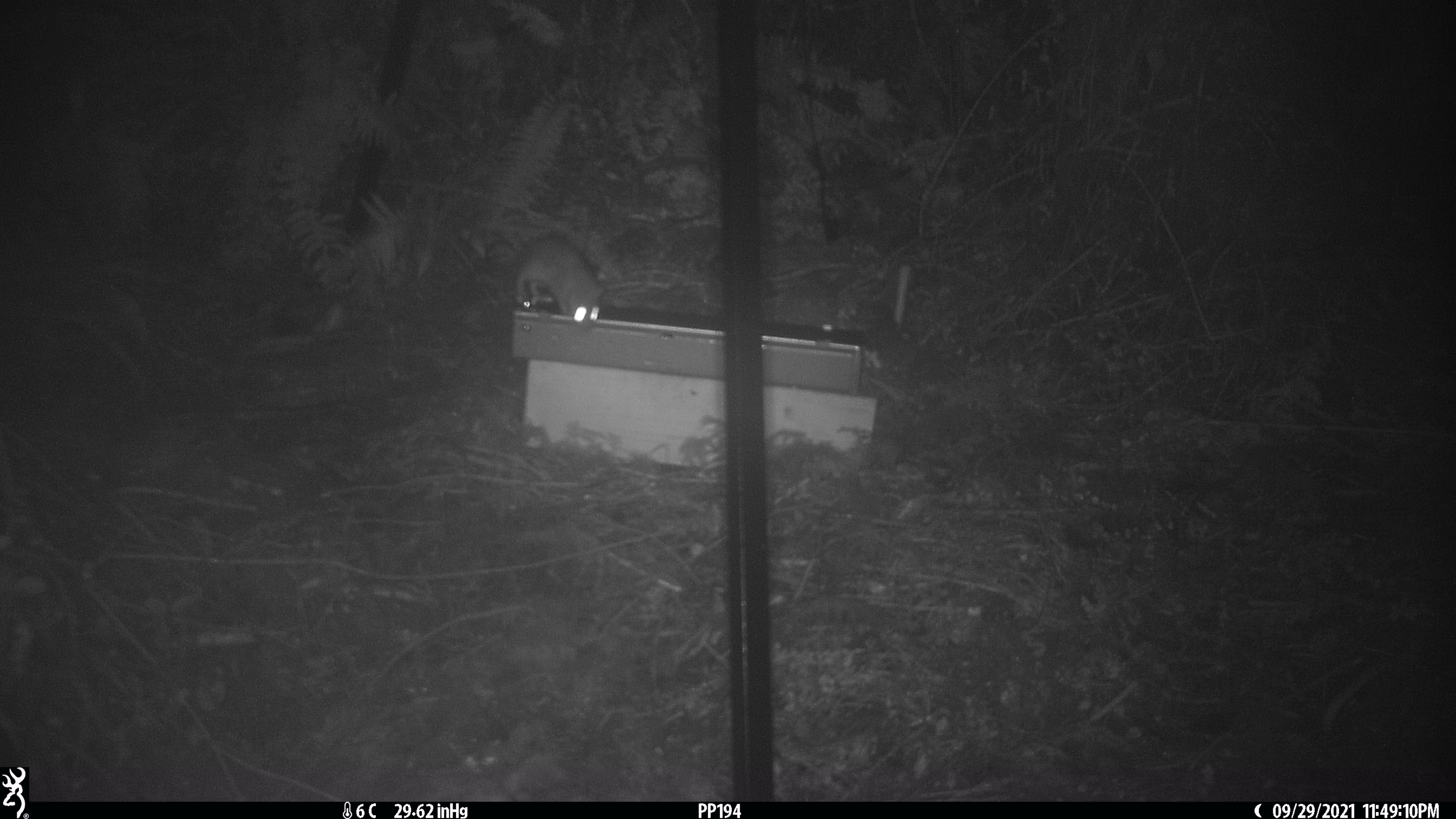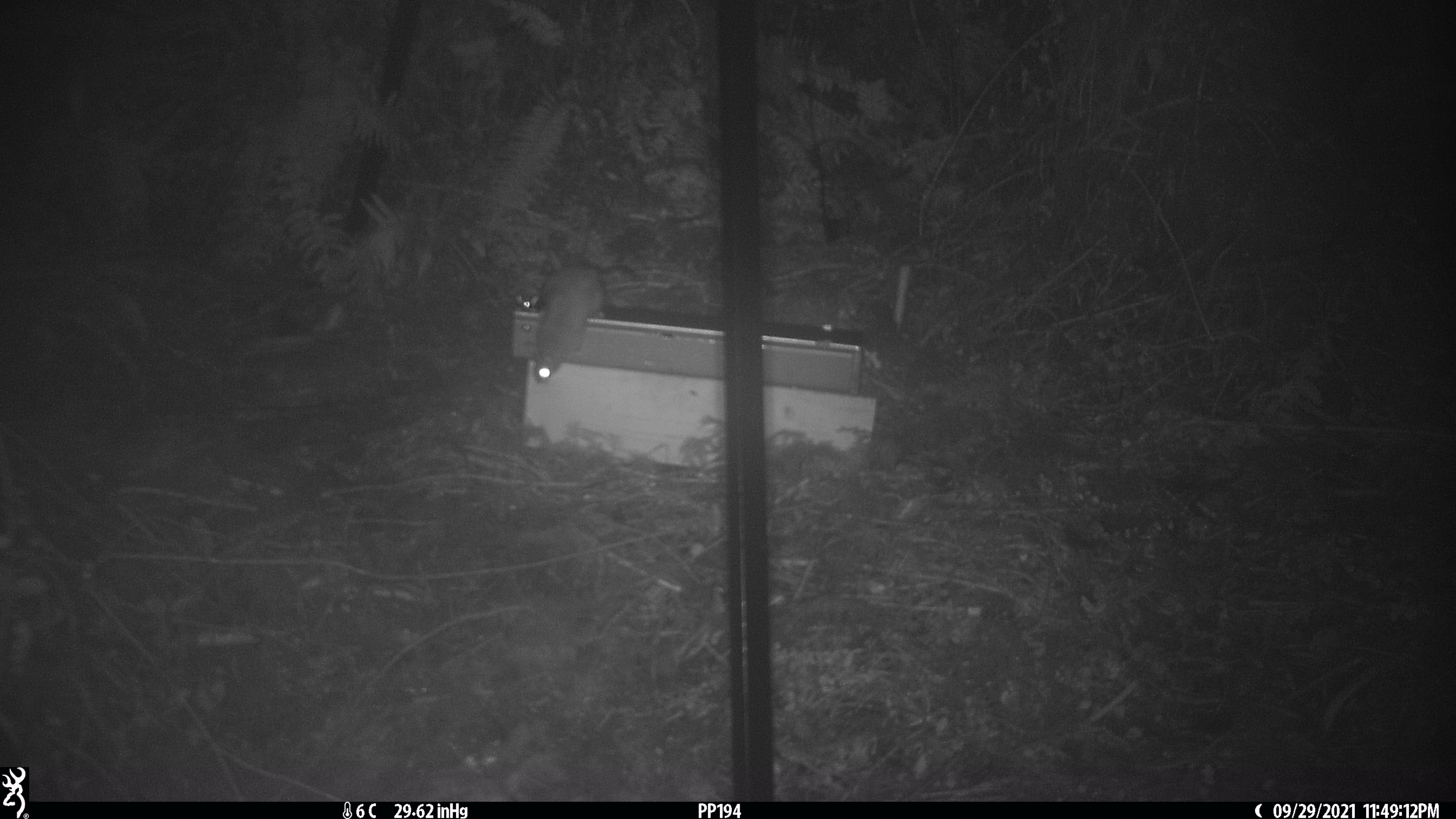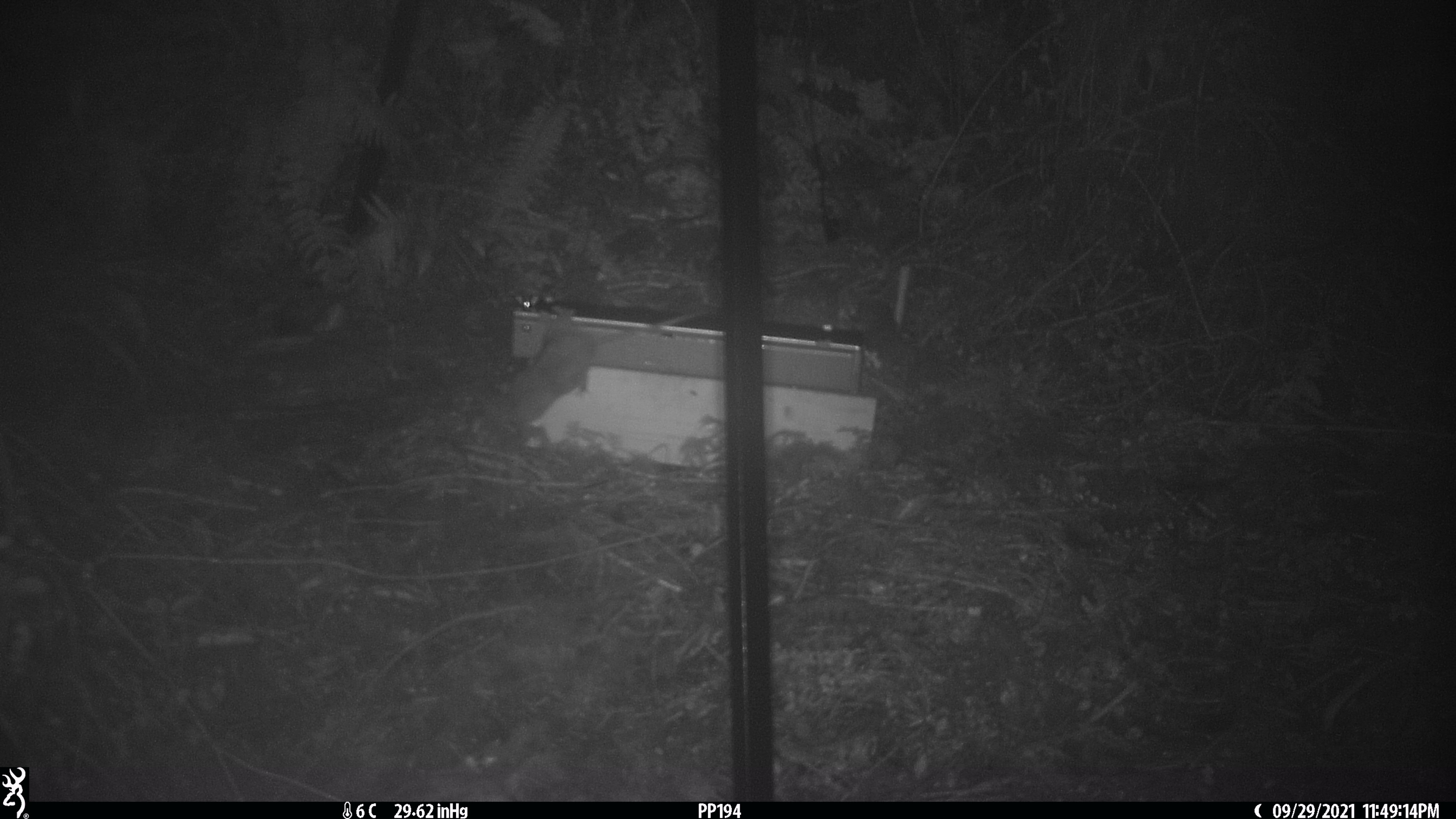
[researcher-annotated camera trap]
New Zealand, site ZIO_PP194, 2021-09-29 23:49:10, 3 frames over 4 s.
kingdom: Animalia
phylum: Chordata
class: Mammalia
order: Rodentia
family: Muridae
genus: Rattus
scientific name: Rattus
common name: rat